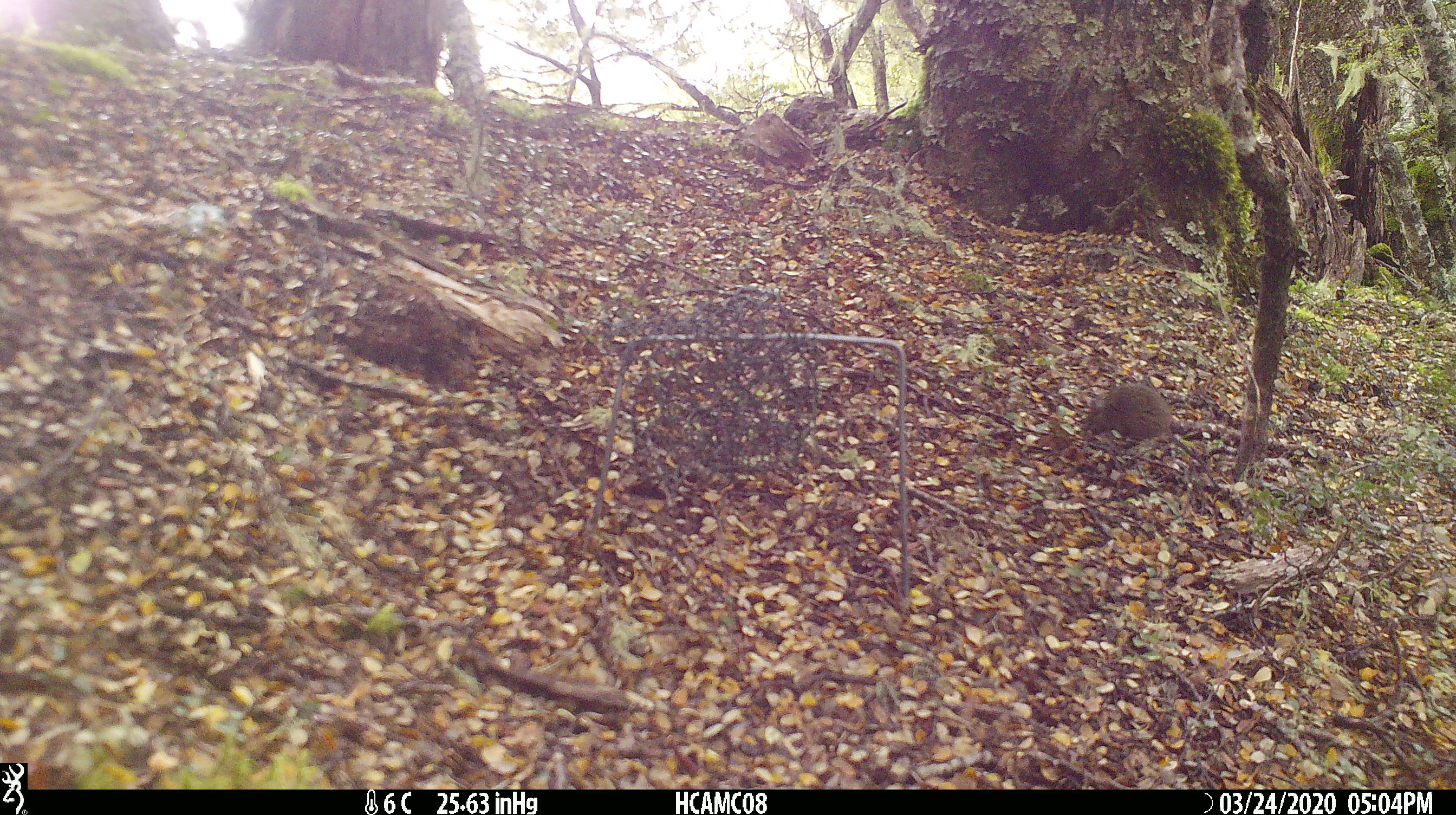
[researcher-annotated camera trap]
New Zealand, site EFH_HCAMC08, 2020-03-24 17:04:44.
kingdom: Animalia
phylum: Chordata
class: Mammalia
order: Rodentia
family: Muridae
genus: Mus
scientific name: Mus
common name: mouse